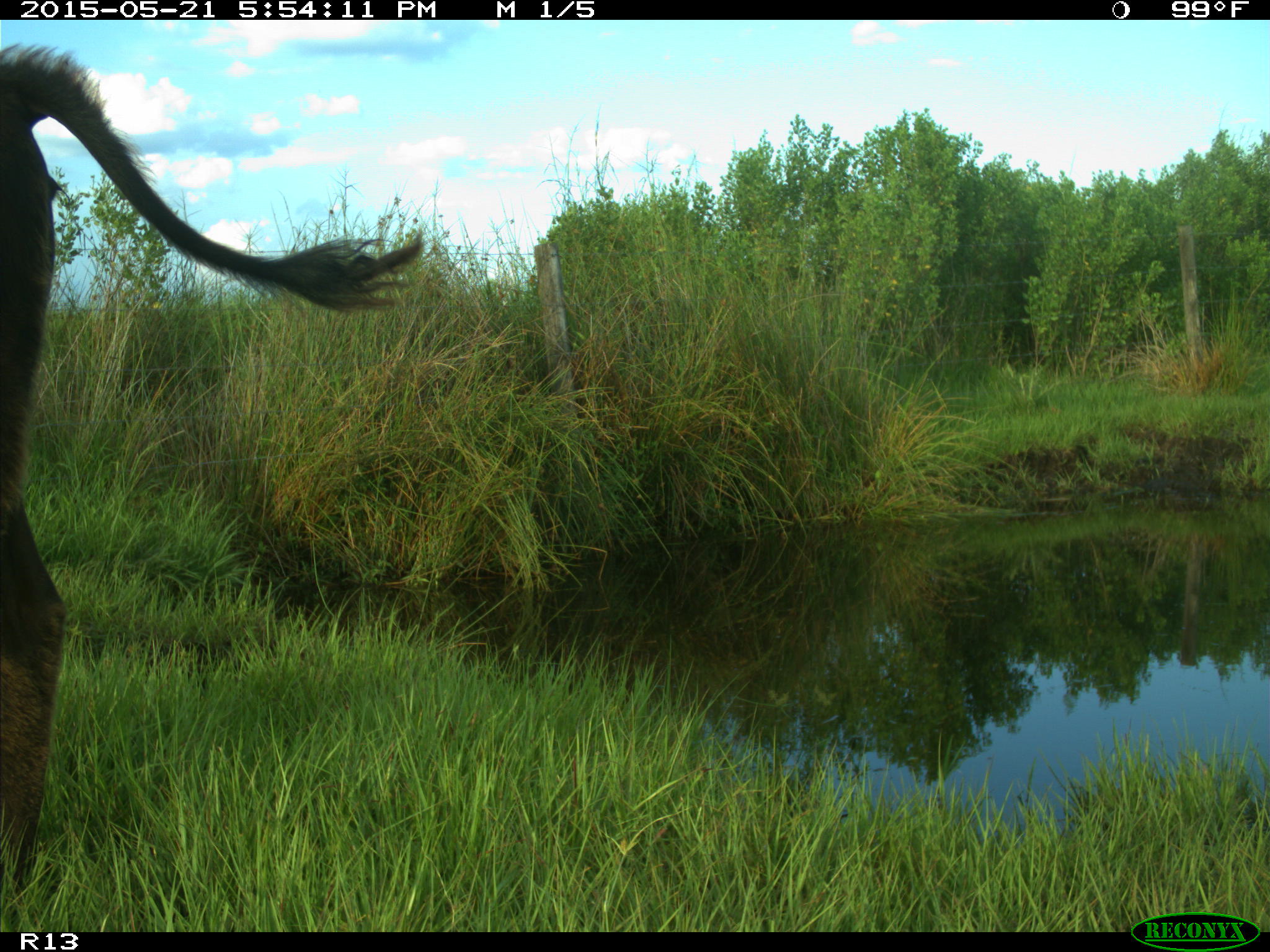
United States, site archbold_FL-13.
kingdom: Animalia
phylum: Chordata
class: Mammalia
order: Artiodactyla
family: Bovidae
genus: Bos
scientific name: Bos taurus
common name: domestic cow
Bos taurus (domestic cow).